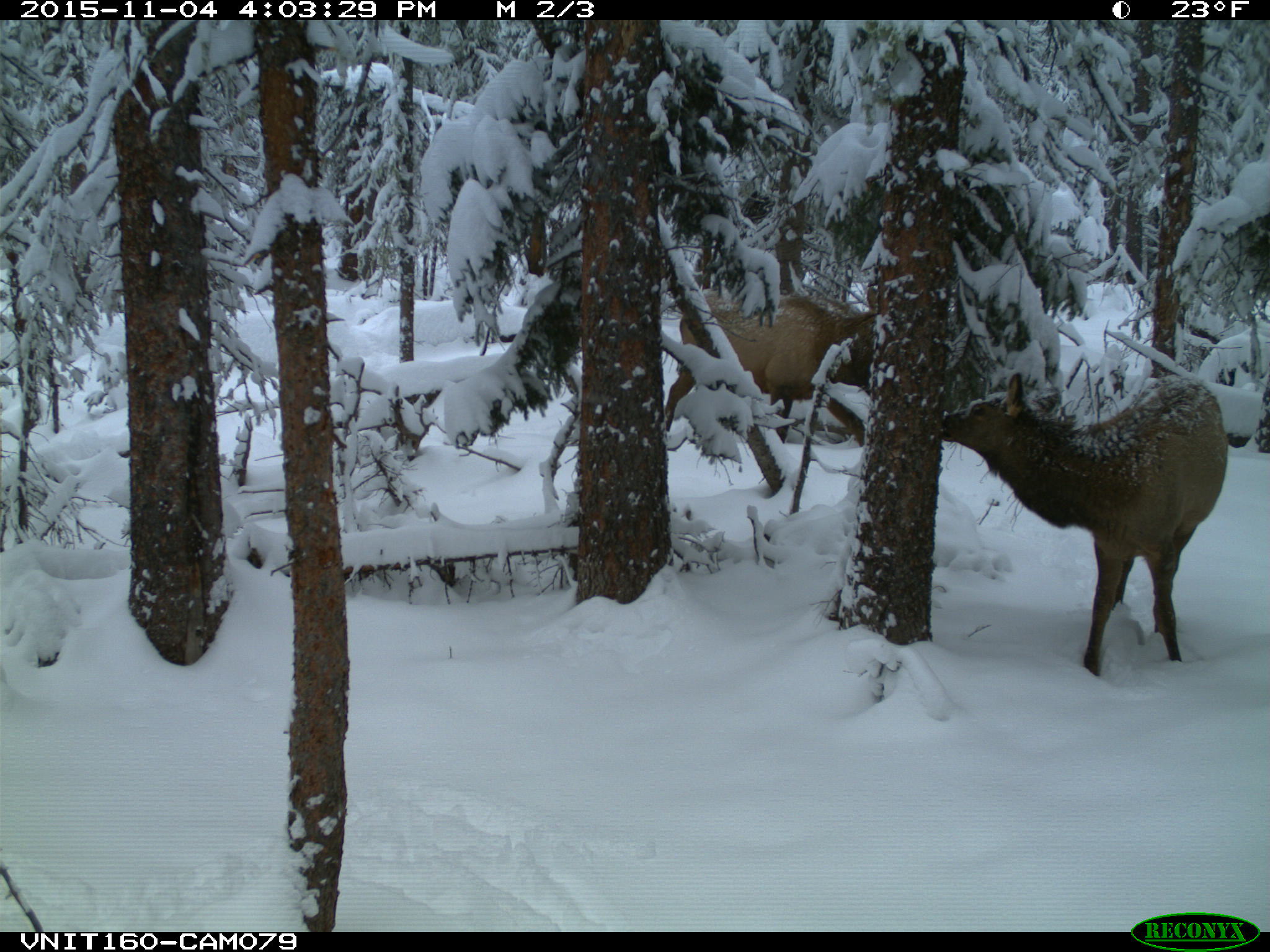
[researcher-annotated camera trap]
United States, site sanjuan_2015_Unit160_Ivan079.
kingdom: Animalia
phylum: Chordata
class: Mammalia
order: Artiodactyla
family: Cervidae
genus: Cervus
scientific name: Cervus elaphus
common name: red deer